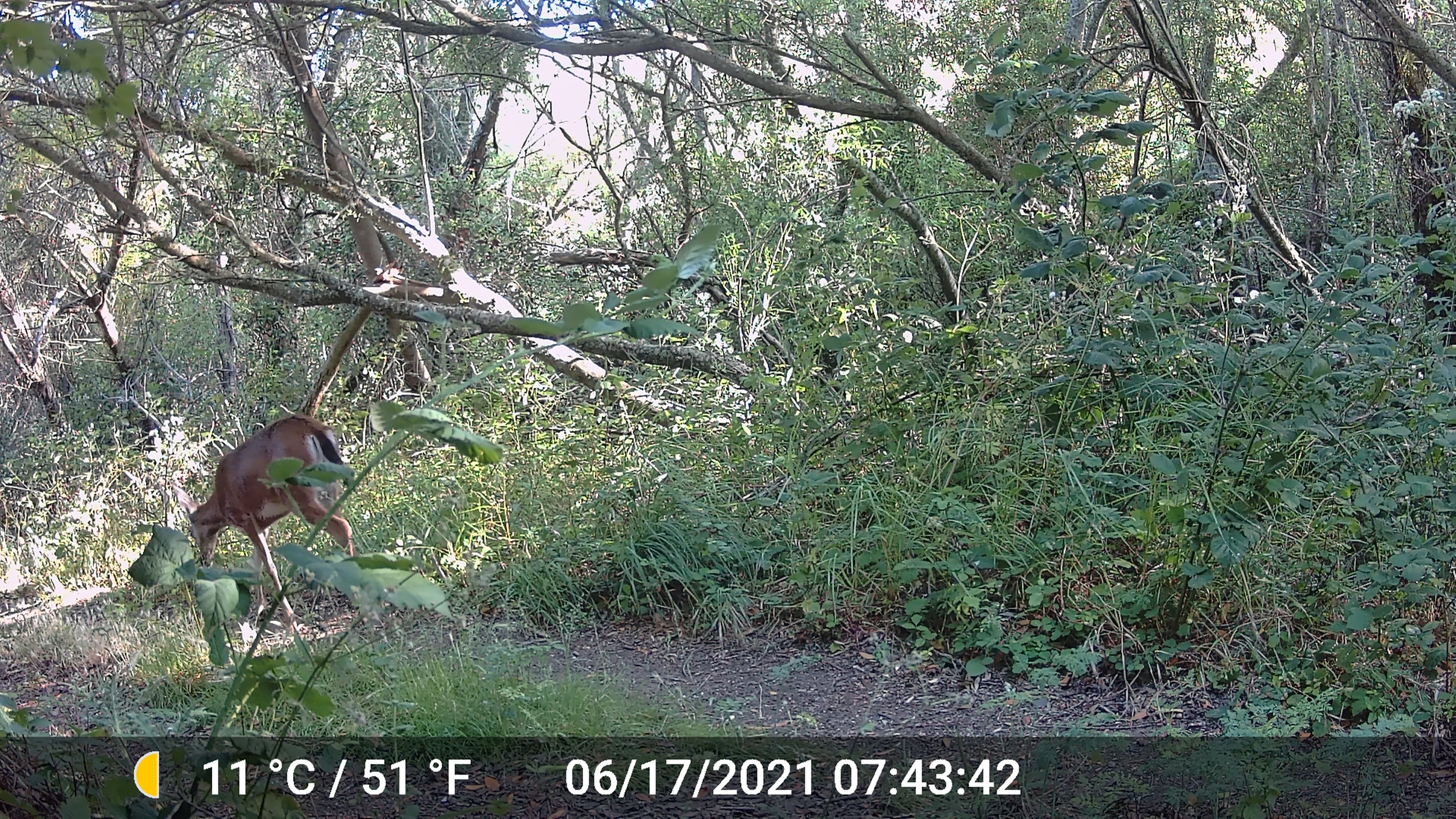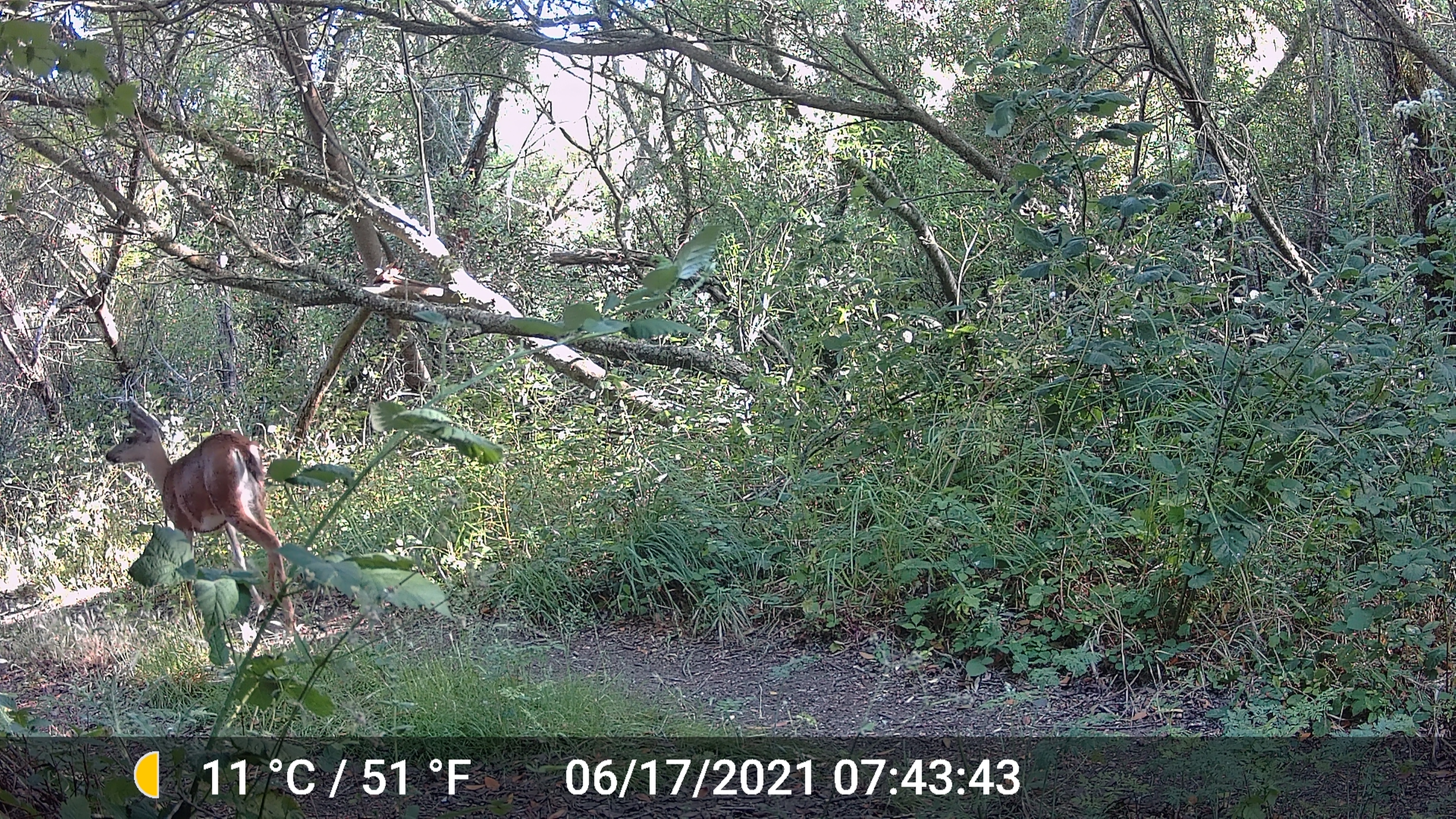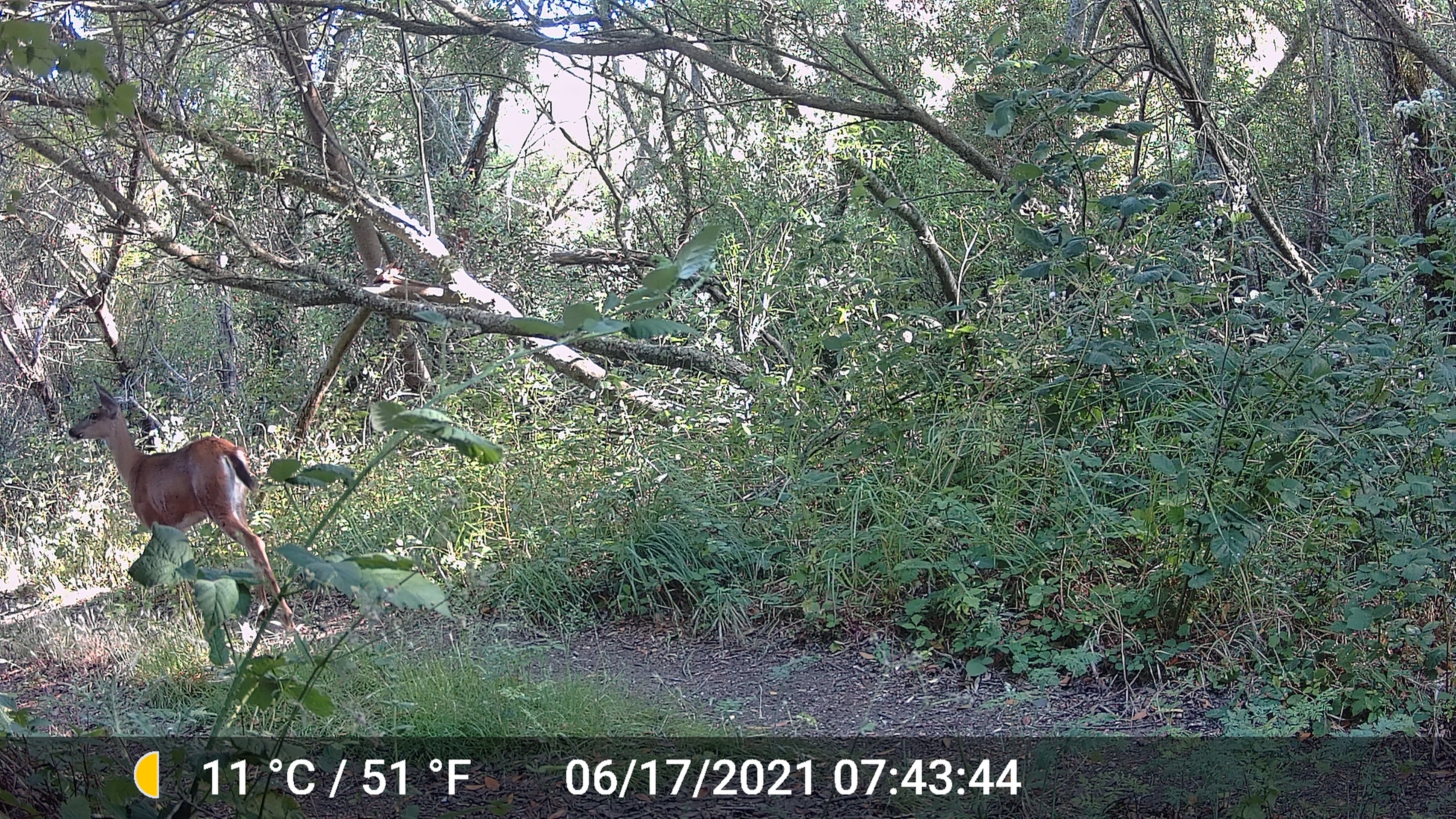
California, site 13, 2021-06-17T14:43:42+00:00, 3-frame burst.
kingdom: Animalia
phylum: Chordata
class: Mammalia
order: Artiodactyla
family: Cervidae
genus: Odocoileus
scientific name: Odocoileus hemionus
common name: mule deer